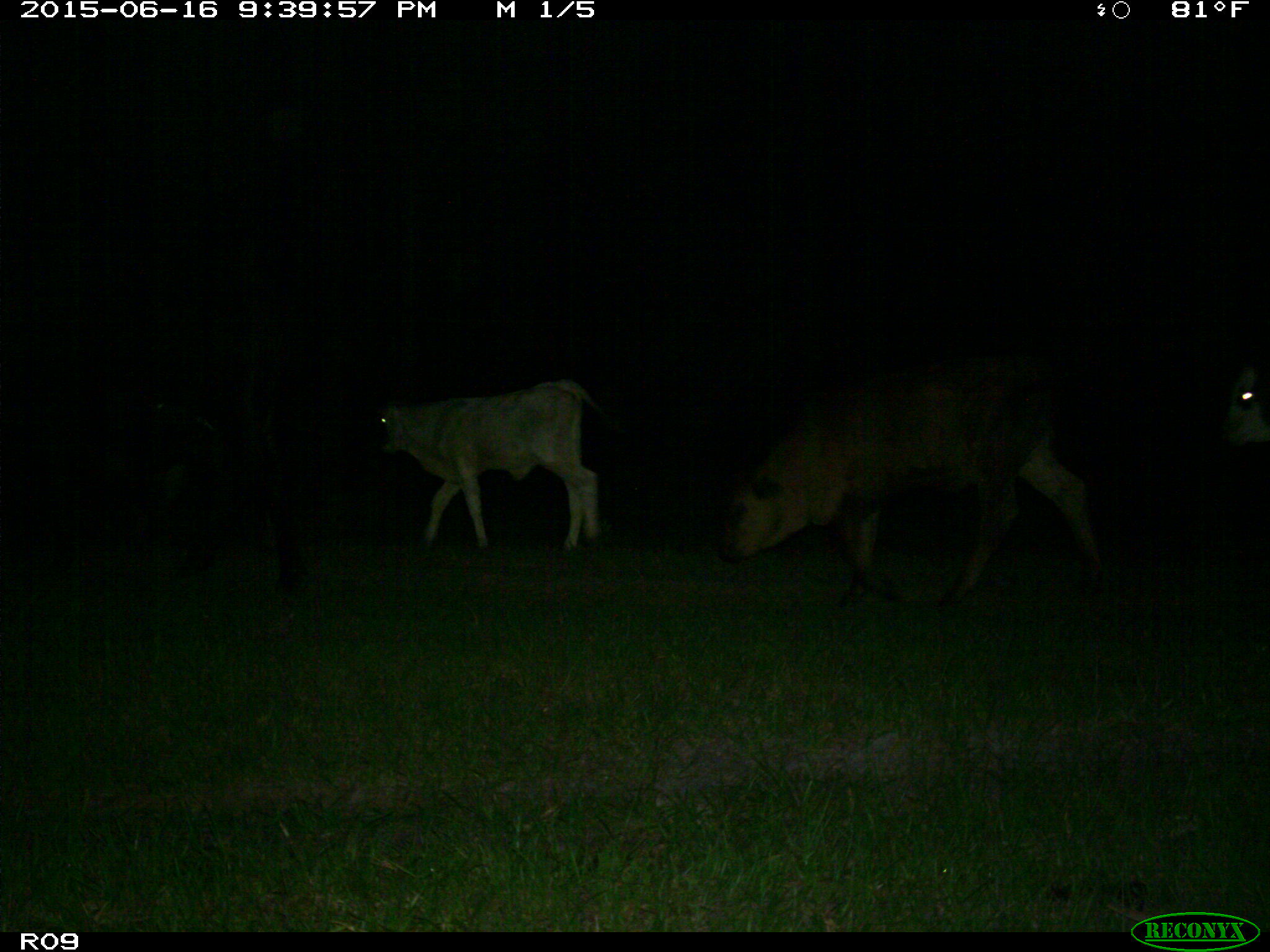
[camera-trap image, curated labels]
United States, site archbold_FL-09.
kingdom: Animalia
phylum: Chordata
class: Mammalia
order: Artiodactyla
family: Bovidae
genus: Bos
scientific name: Bos taurus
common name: domestic cow